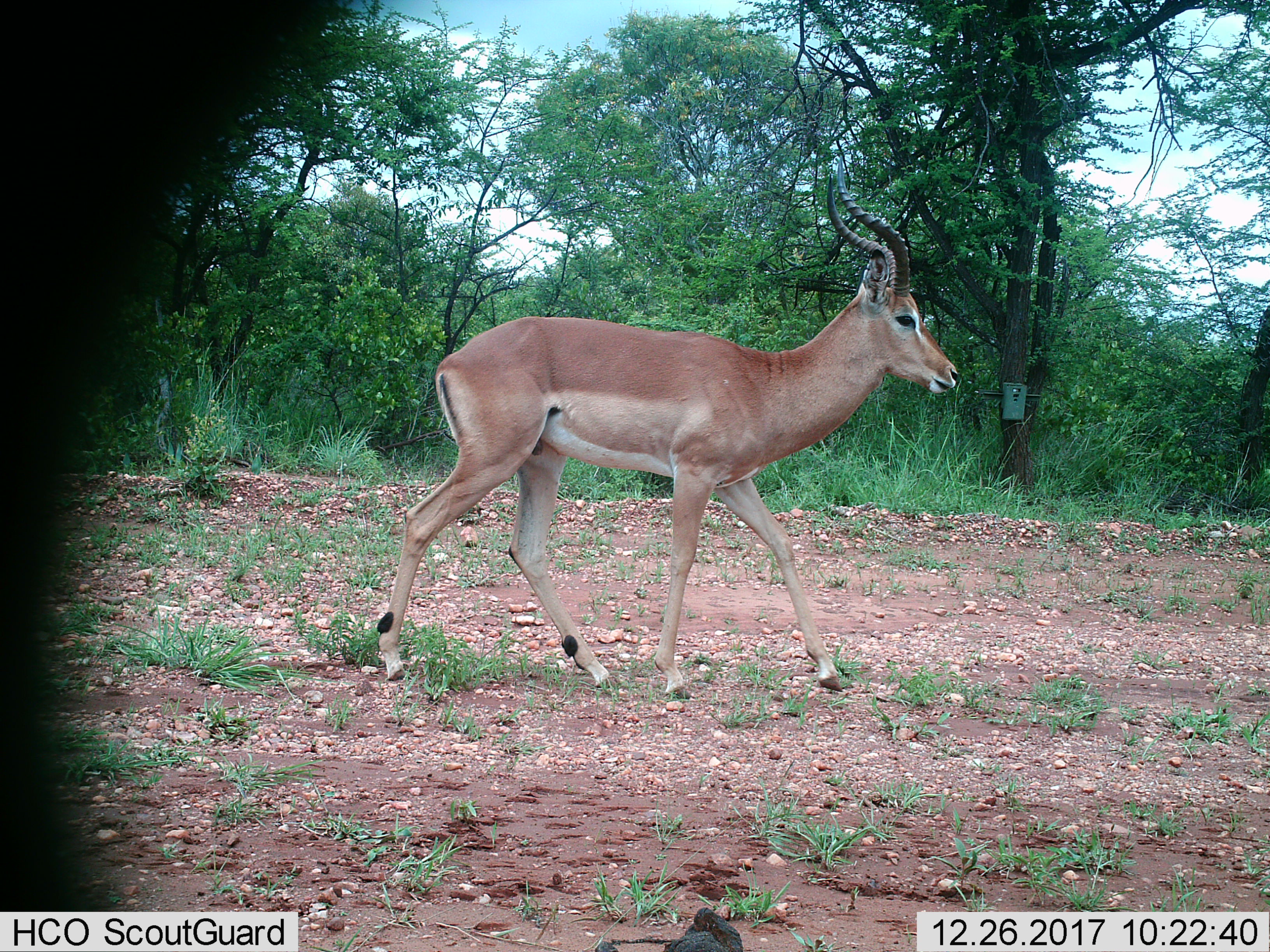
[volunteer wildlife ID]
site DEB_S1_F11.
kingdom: Animalia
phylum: Chordata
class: Mammalia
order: Artiodactyla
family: Bovidae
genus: Aepyceros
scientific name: Aepyceros melampus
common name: impala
Impala (Aepyceros melampus), count 1. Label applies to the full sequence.